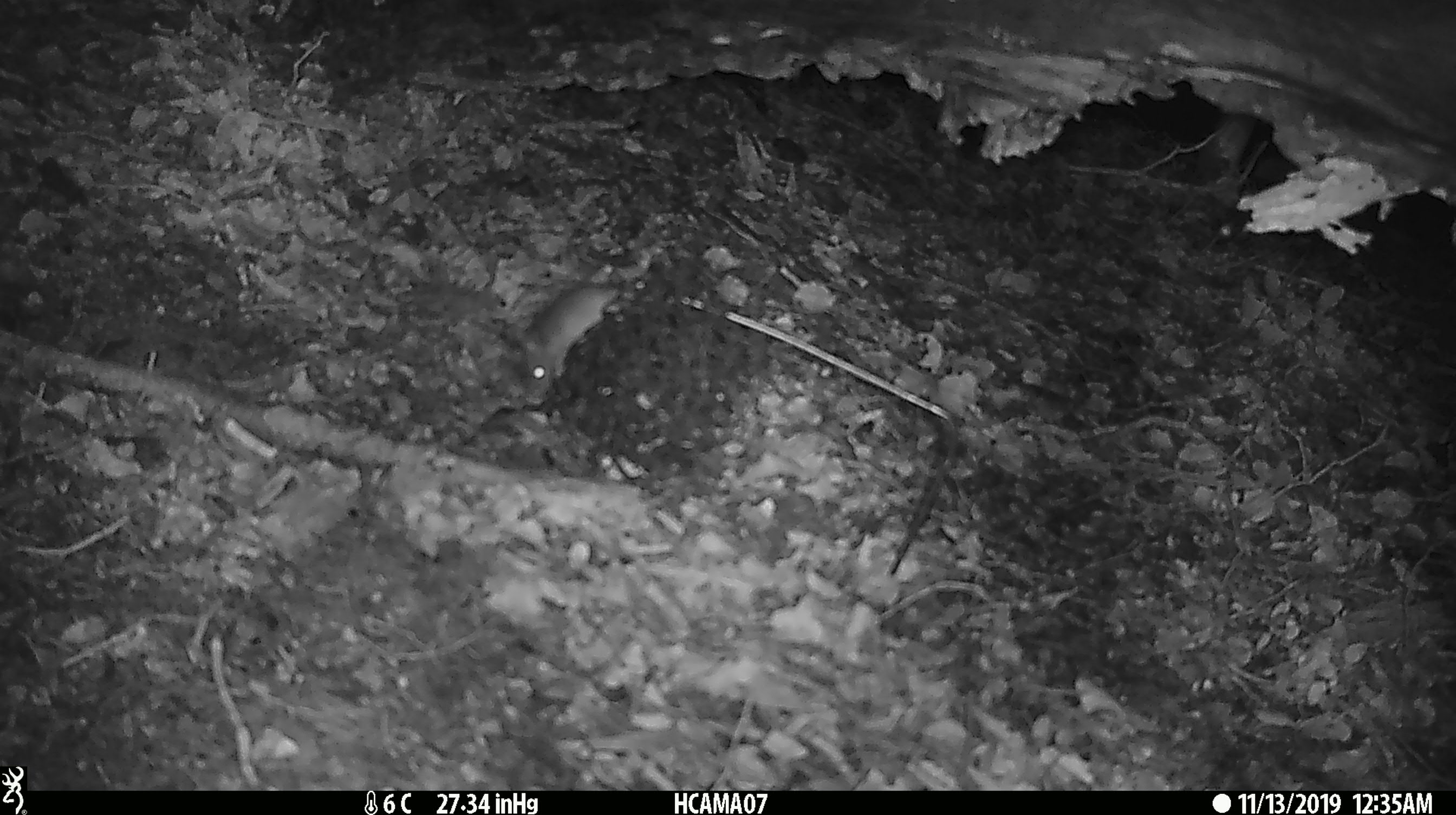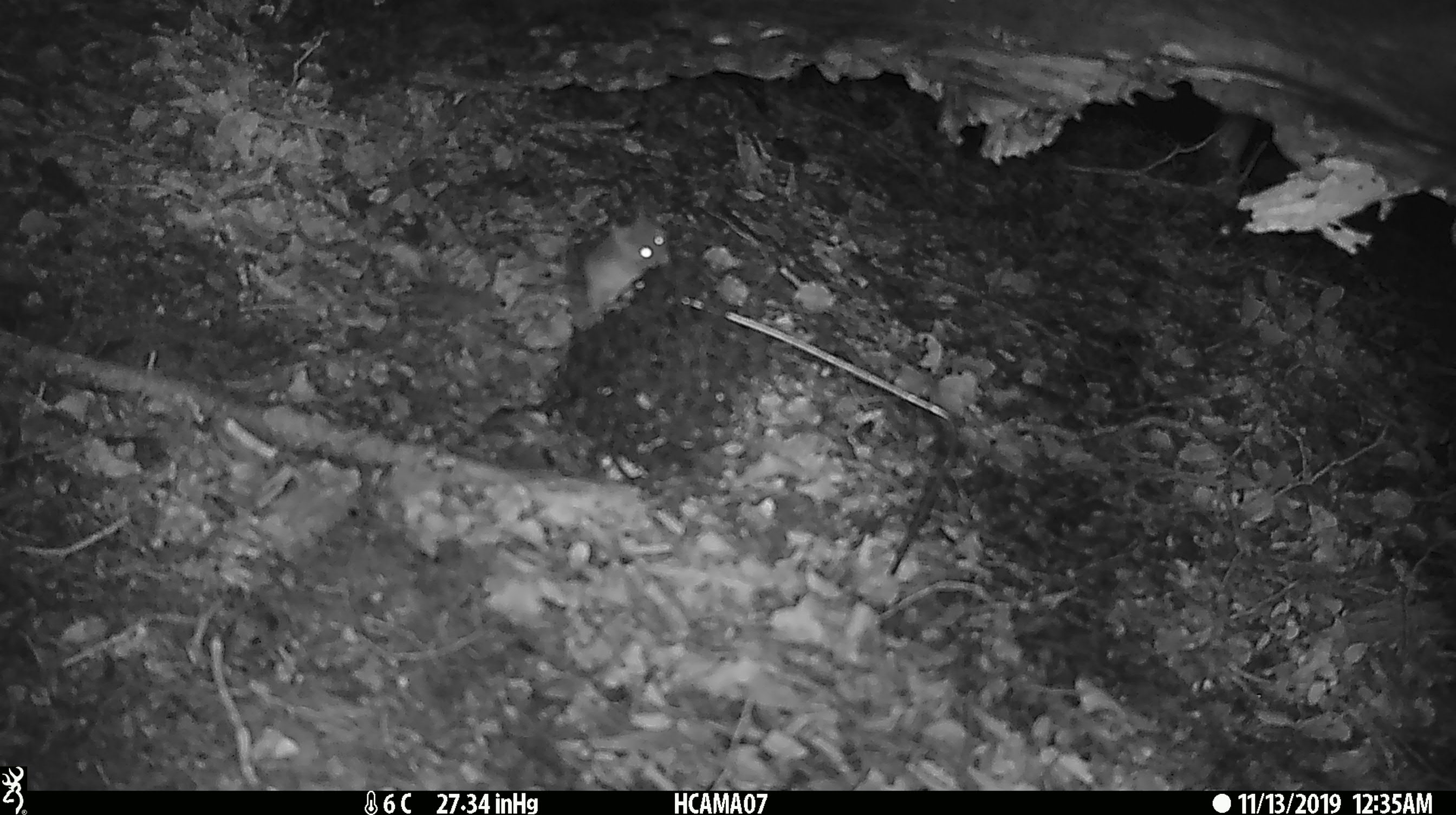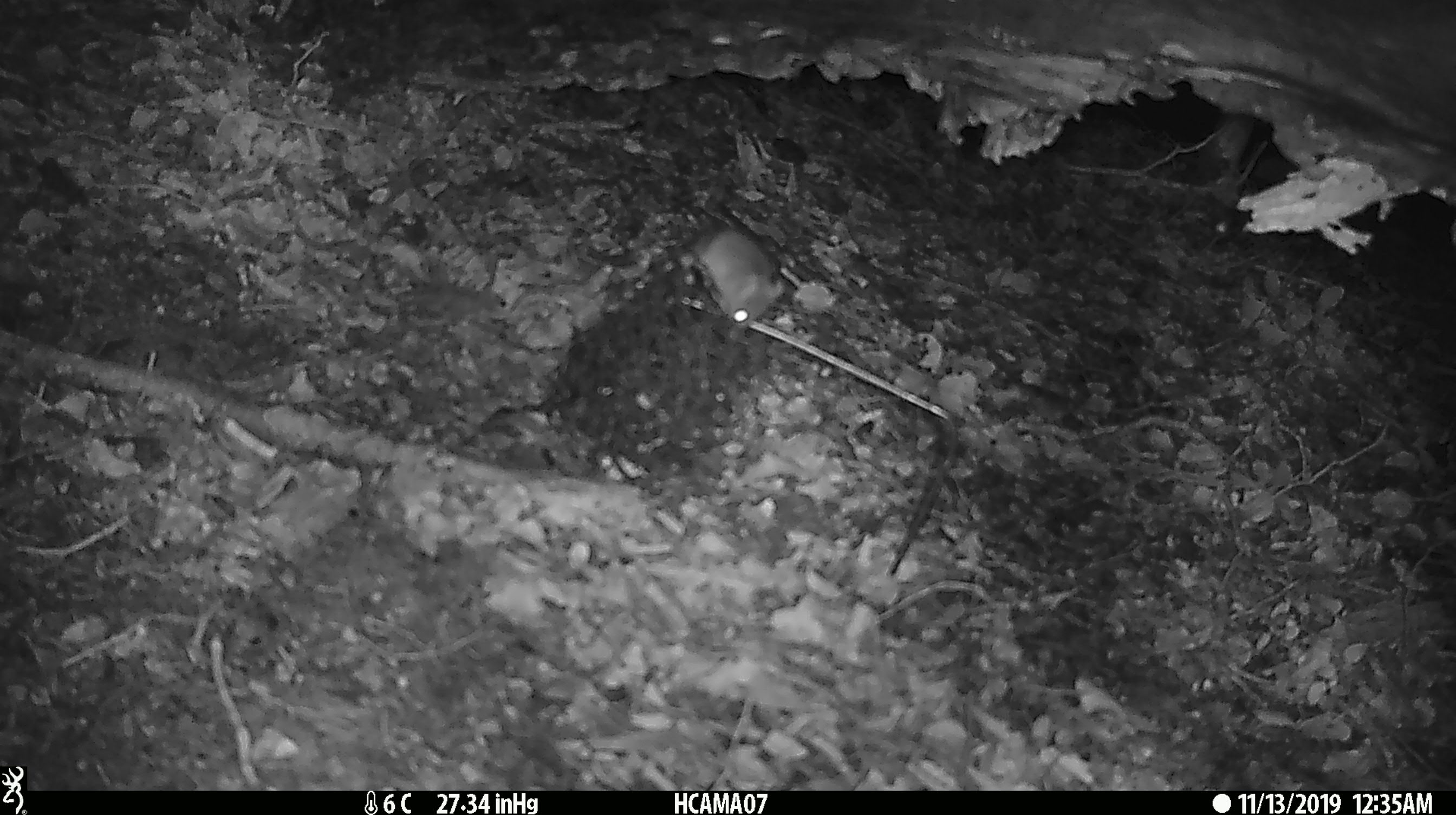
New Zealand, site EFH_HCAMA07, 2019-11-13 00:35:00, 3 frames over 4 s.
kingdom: Animalia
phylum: Chordata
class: Mammalia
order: Rodentia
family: Muridae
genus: Mus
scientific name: Mus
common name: mouse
Mouse (Mus).